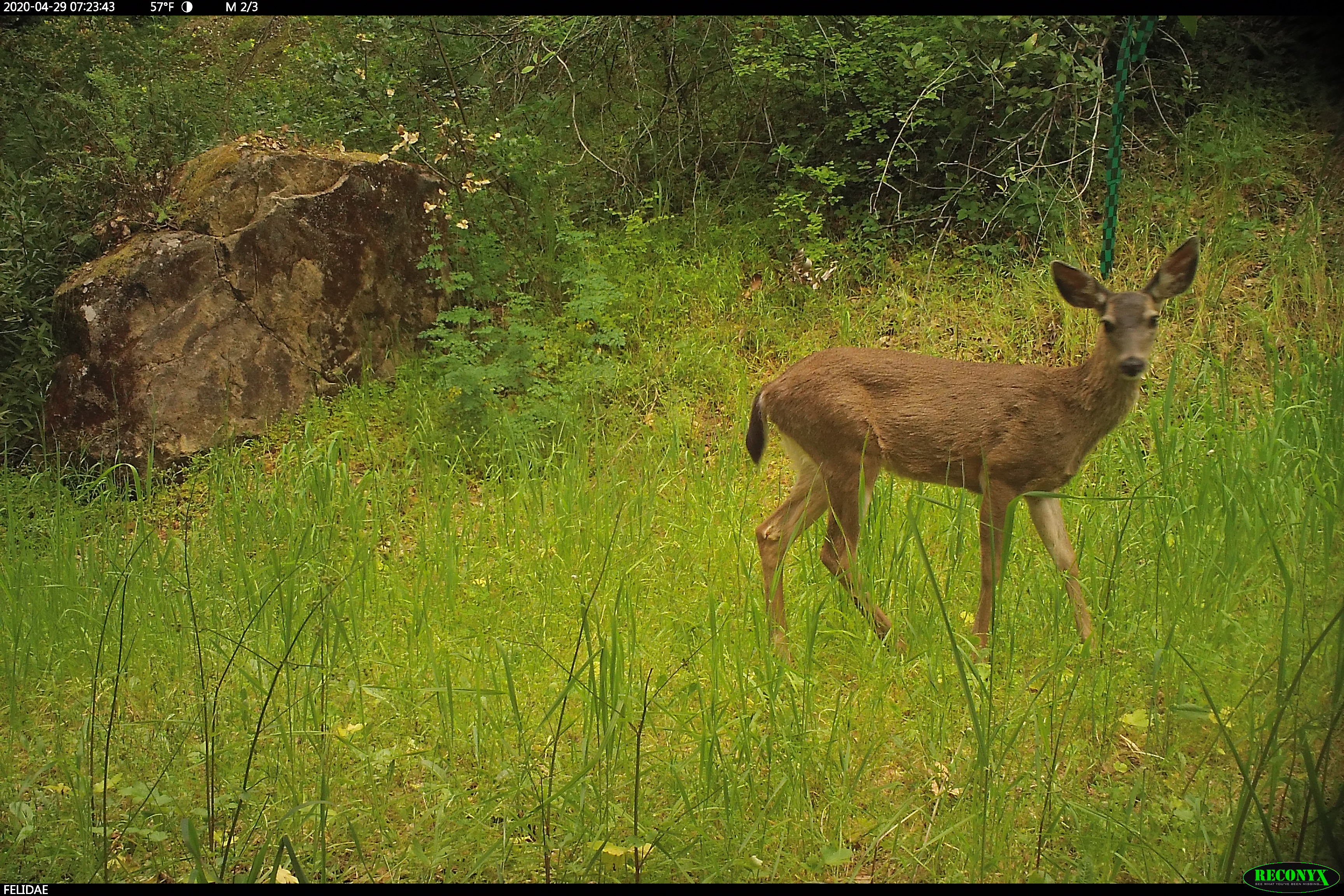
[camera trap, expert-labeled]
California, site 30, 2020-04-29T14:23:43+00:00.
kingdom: Animalia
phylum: Chordata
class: Mammalia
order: Artiodactyla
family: Cervidae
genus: Odocoileus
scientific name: Odocoileus hemionus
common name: mule deer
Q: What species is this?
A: Mule deer (Odocoileus hemionus).